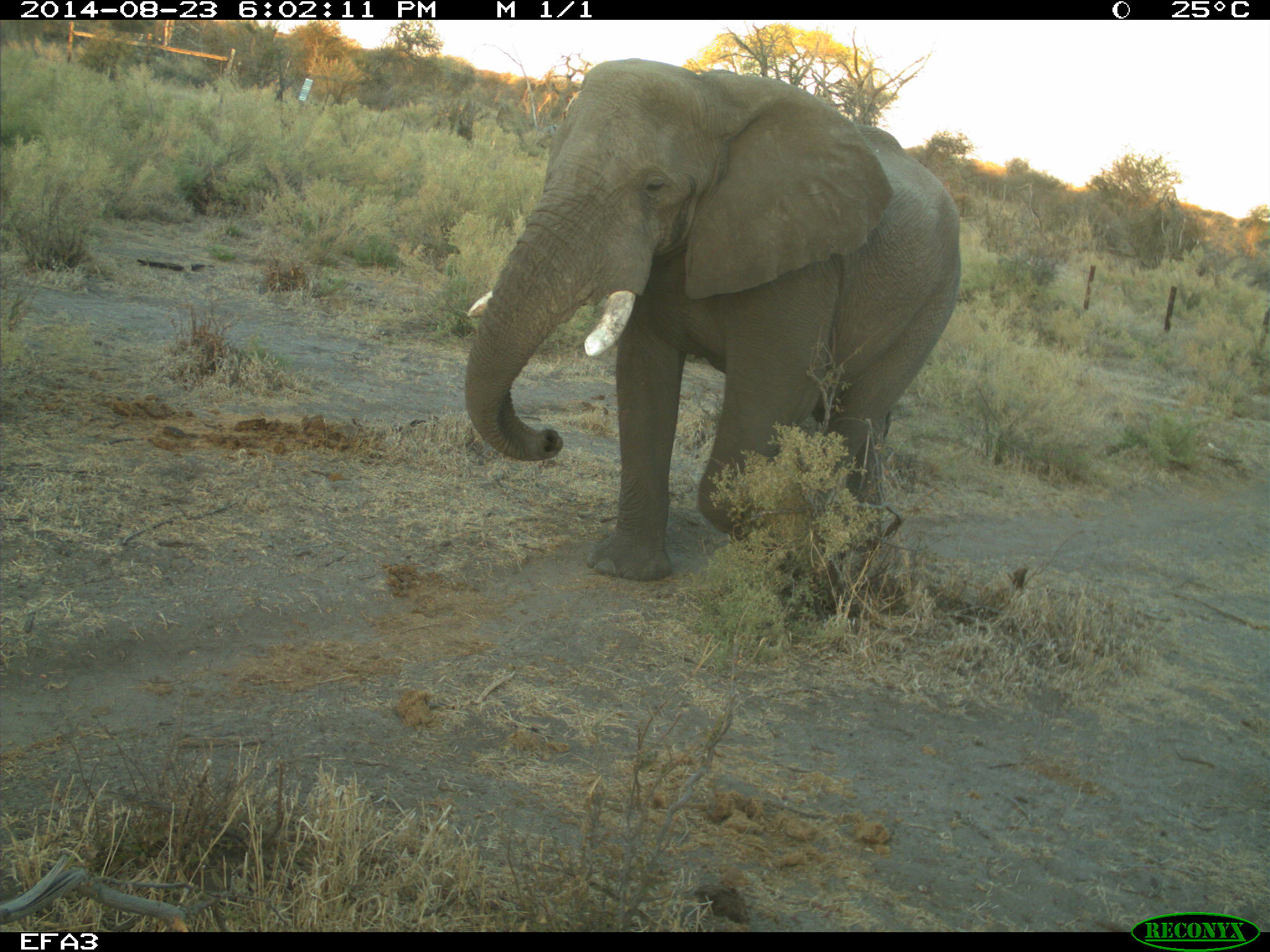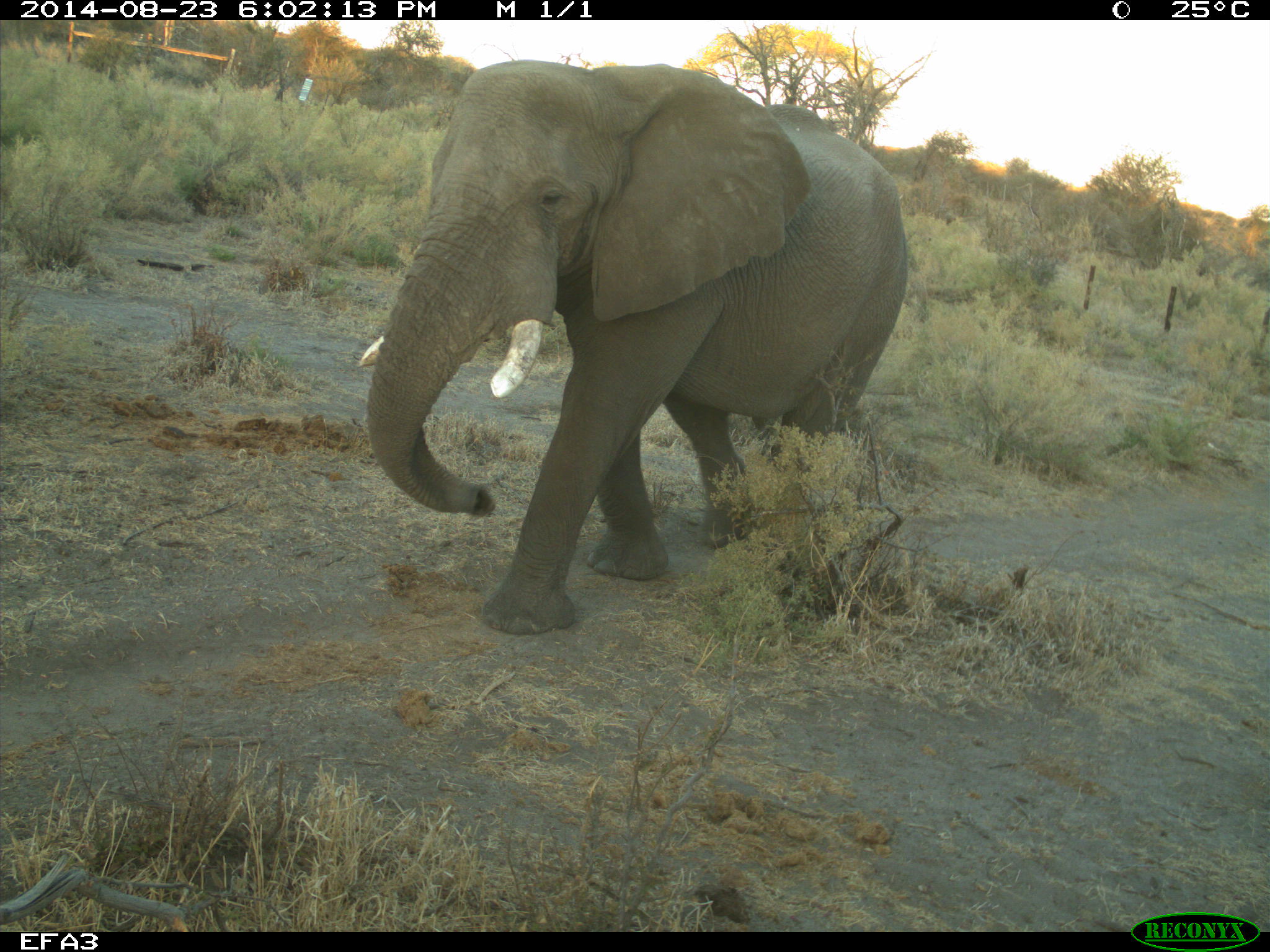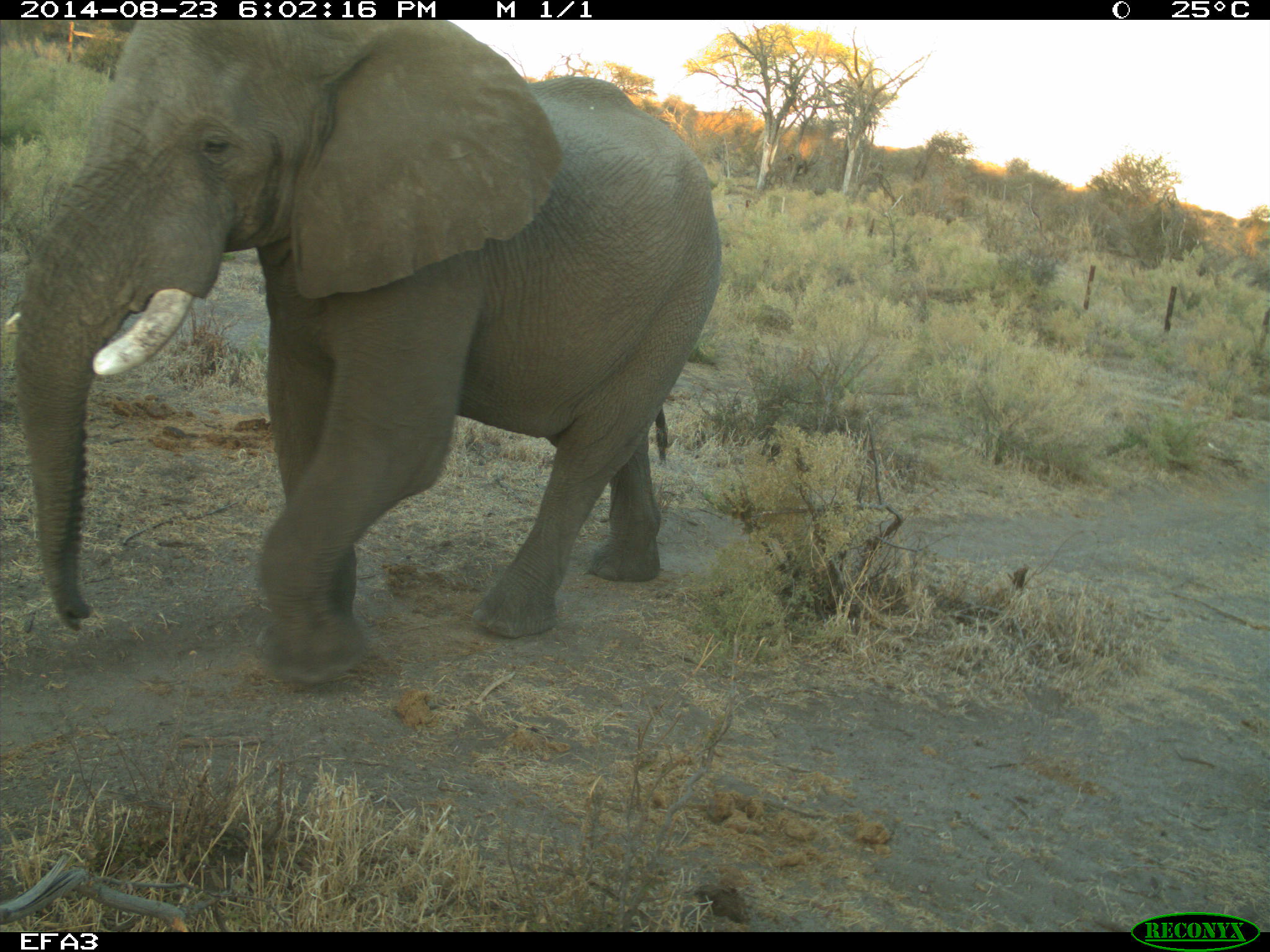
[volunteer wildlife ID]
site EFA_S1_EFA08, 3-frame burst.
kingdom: Animalia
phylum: Chordata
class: Mammalia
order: Proboscidea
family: Elephantidae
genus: Loxodonta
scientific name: Loxodonta africana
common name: african bush elephant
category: elephant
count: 1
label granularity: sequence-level